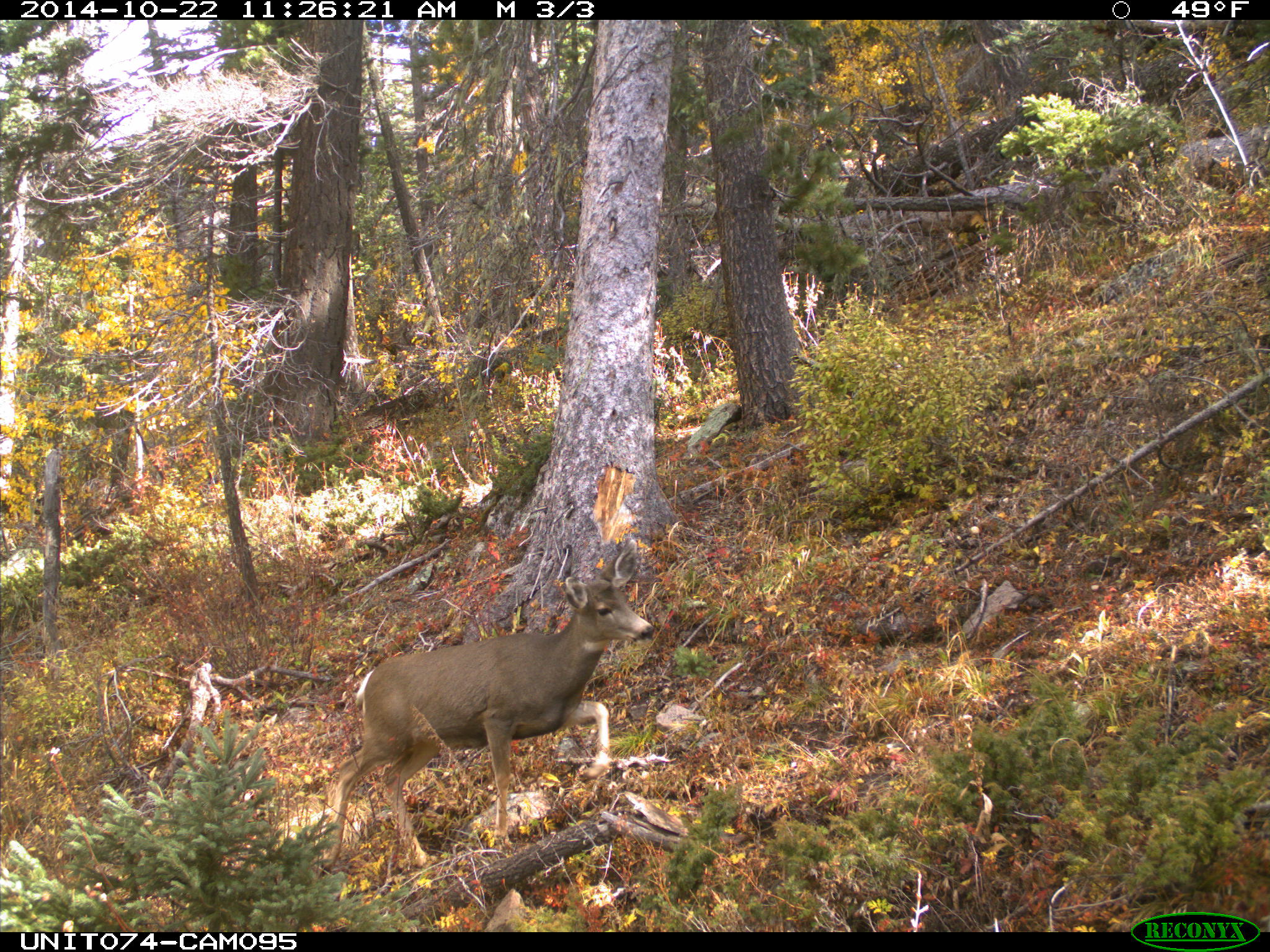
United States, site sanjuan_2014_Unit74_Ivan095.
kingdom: Animalia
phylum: Chordata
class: Mammalia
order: Artiodactyla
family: Cervidae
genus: Odocoileus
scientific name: Odocoileus hemionus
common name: mule deer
Odocoileus hemionus (mule deer).